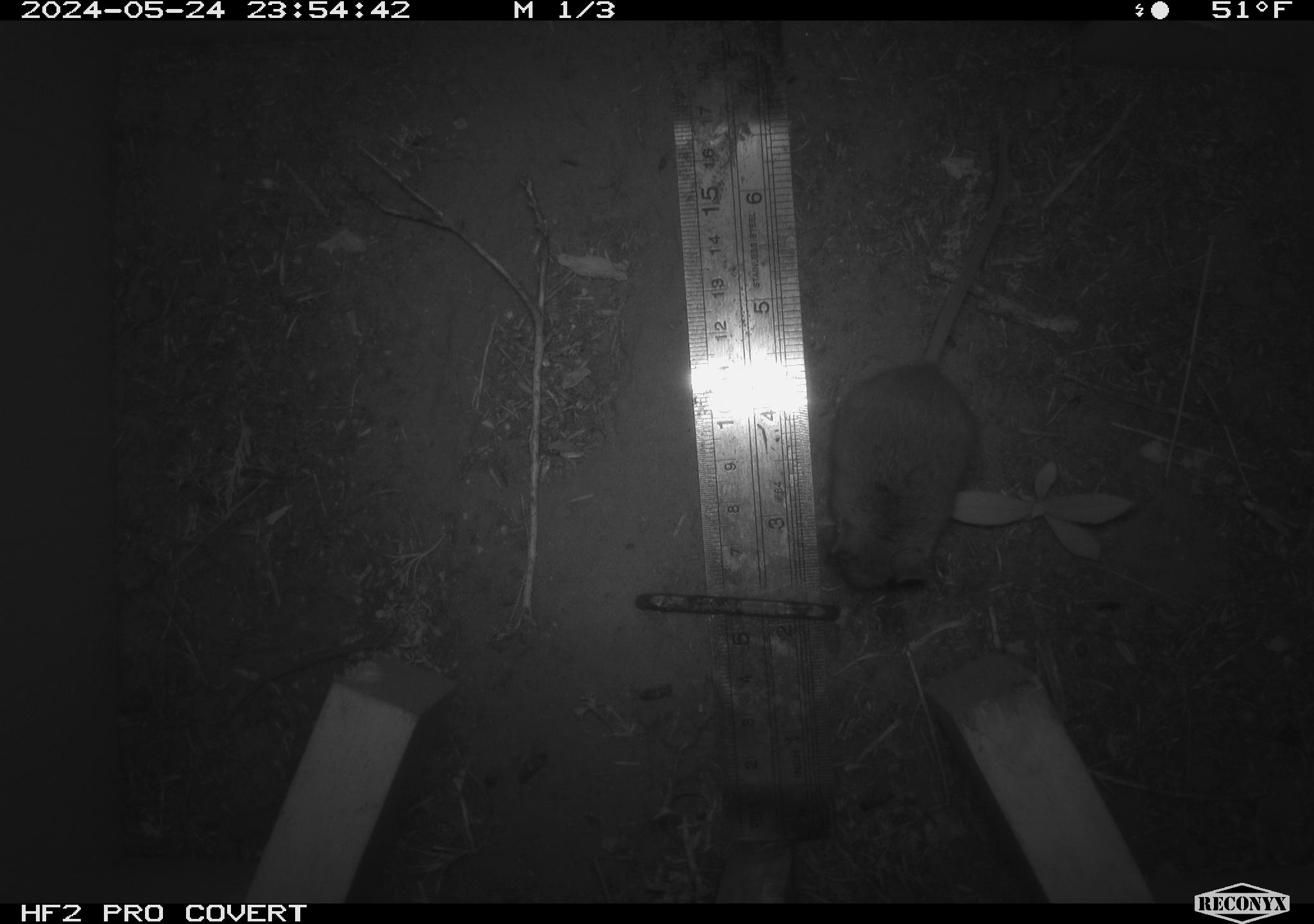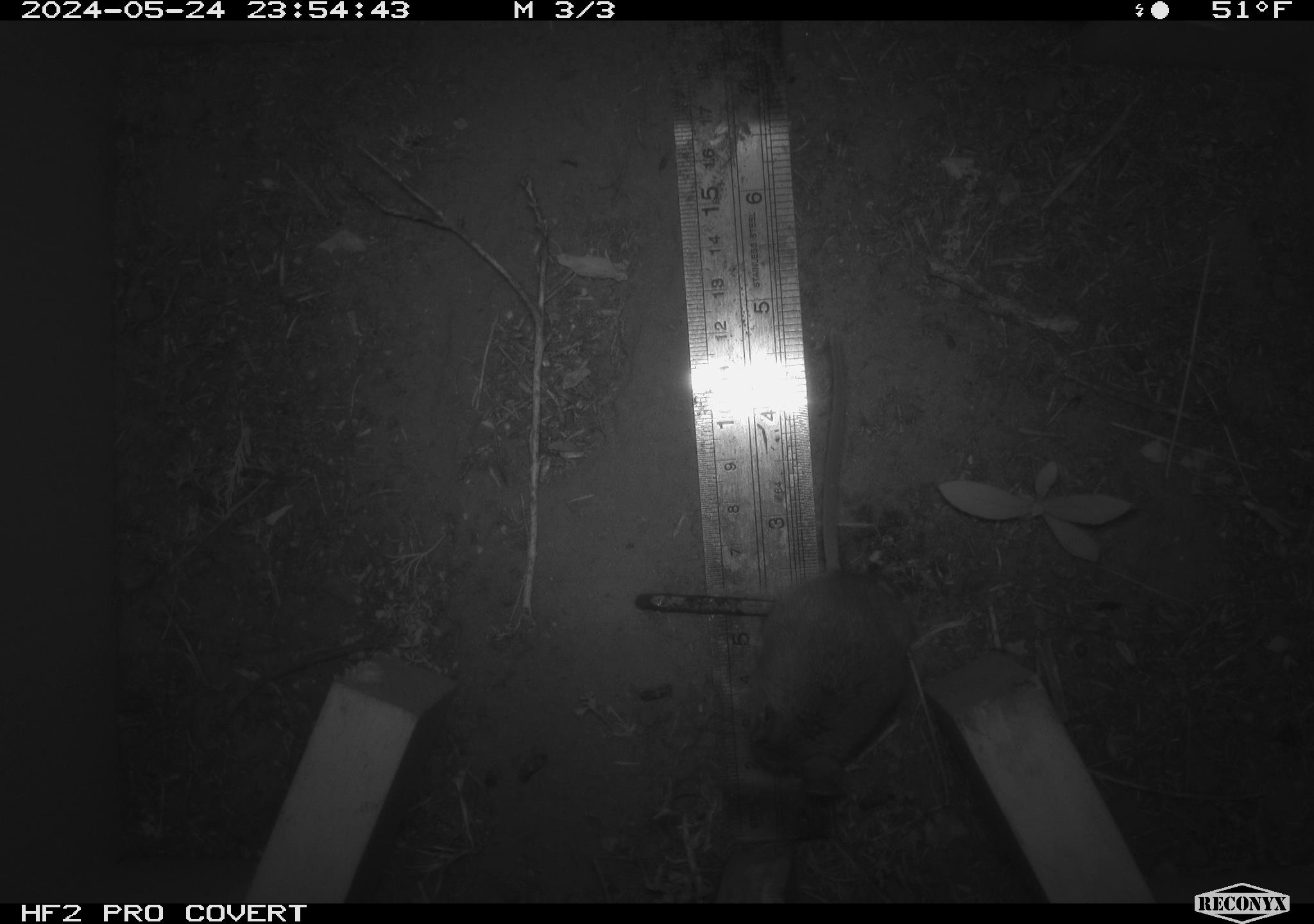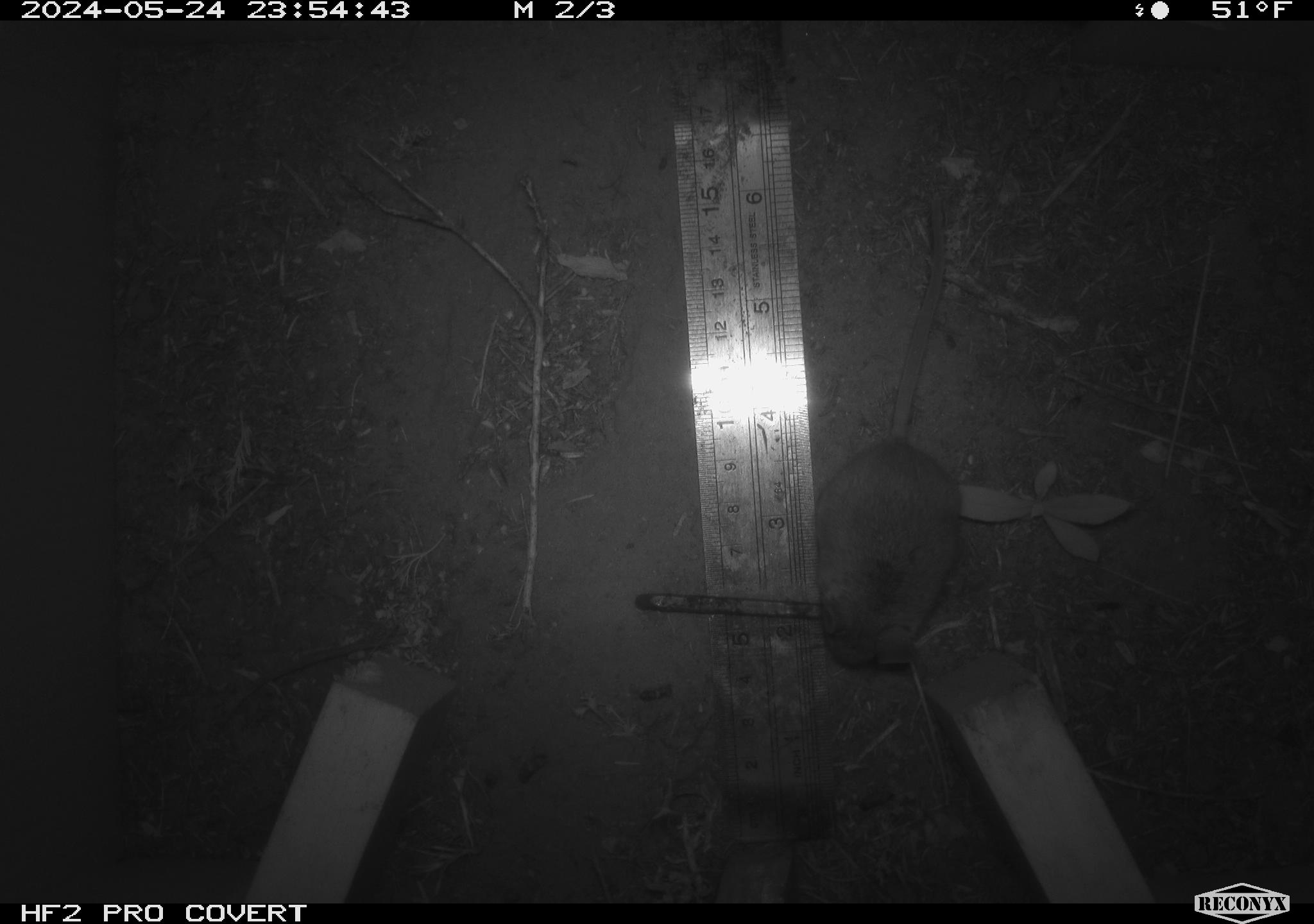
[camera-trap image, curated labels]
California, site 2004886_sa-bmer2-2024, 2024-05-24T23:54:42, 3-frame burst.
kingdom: Animalia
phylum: Chordata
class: Mammalia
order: Rodentia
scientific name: Rodentia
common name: mouse species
Mouse species (Rodentia).